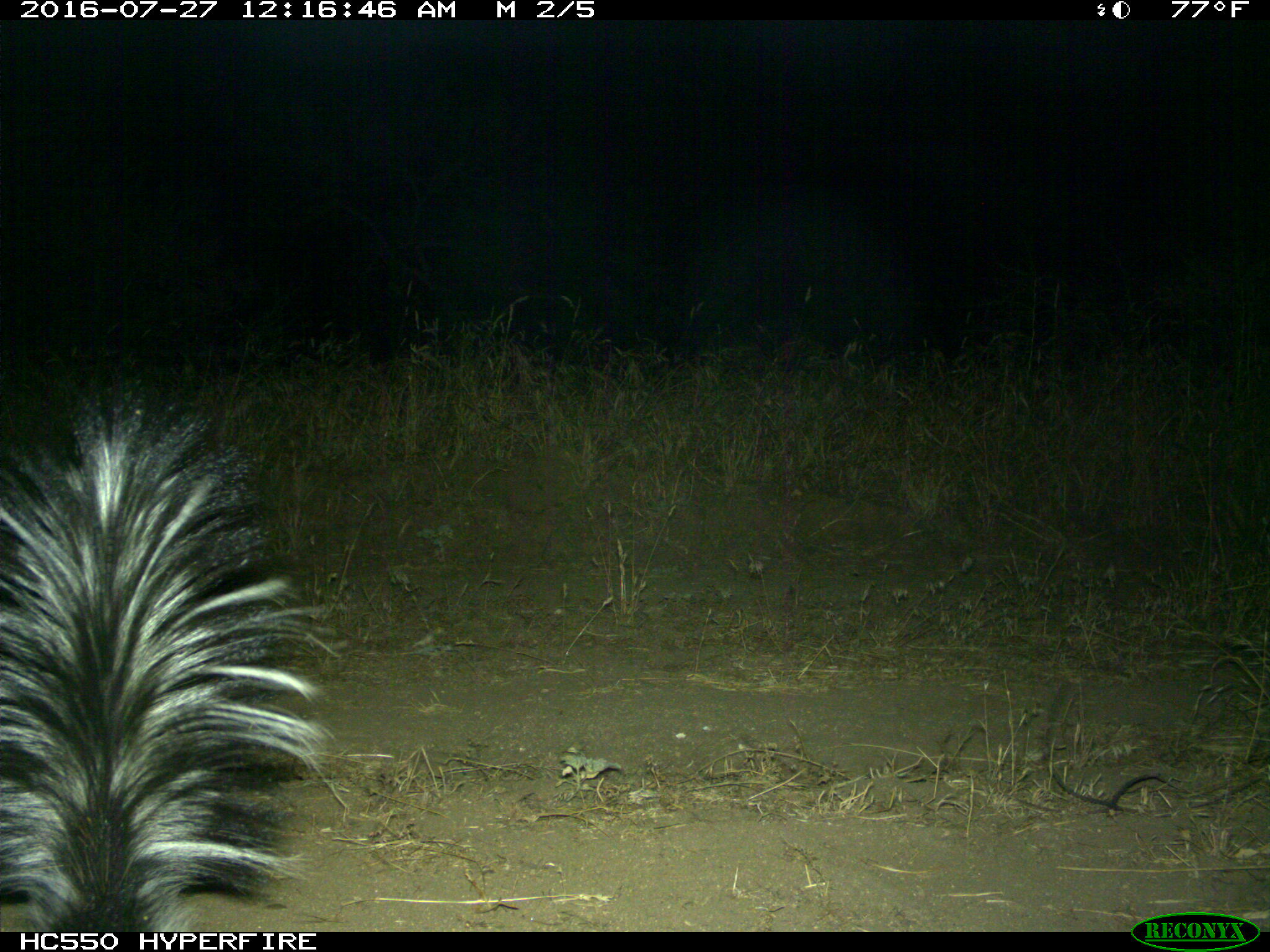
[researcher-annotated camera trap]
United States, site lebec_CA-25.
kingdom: Animalia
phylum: Chordata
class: Mammalia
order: Carnivora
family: Mephitidae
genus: Mephitis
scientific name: Mephitis mephitis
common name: striped skunk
Mephitis mephitis (striped skunk).